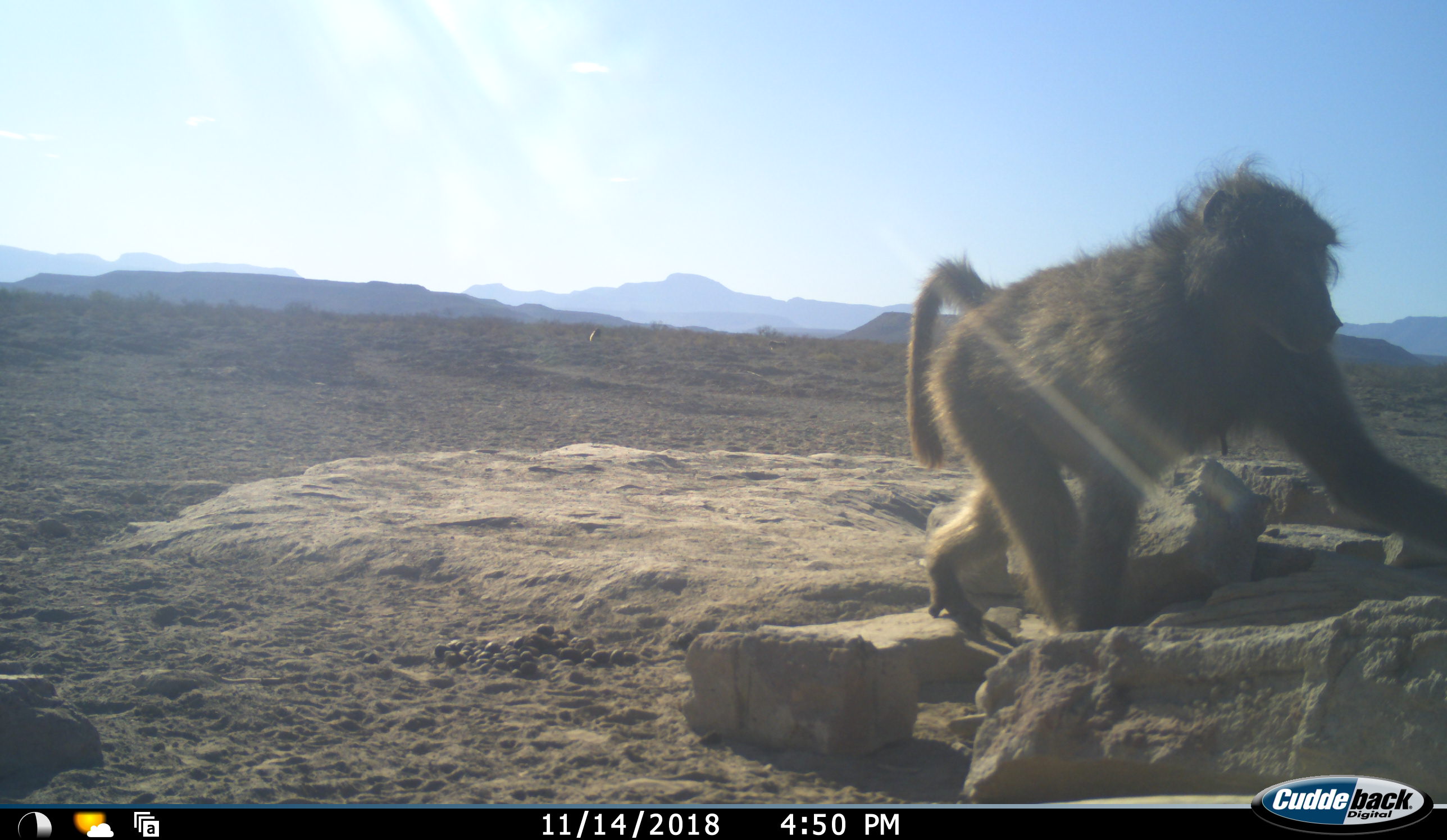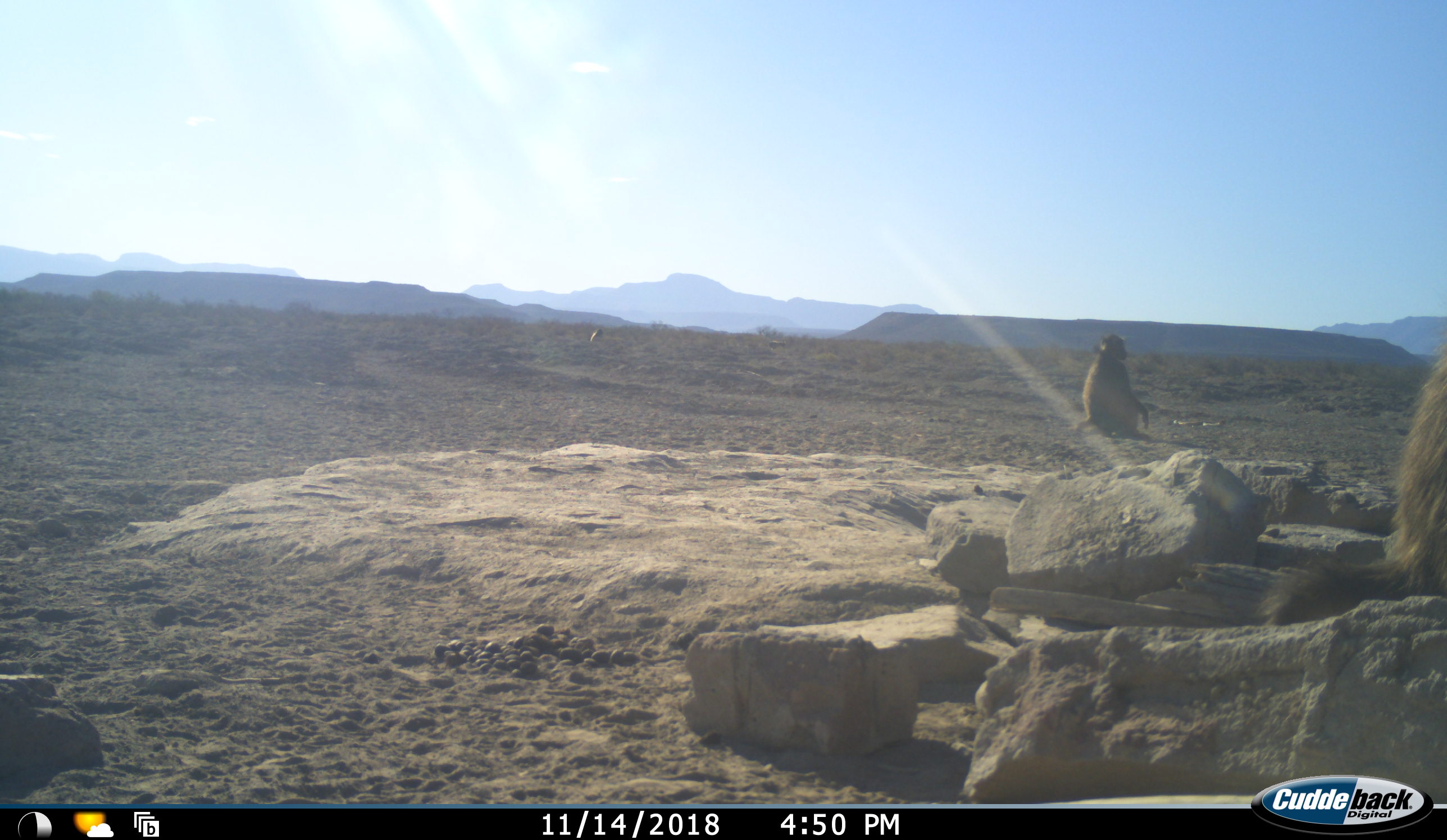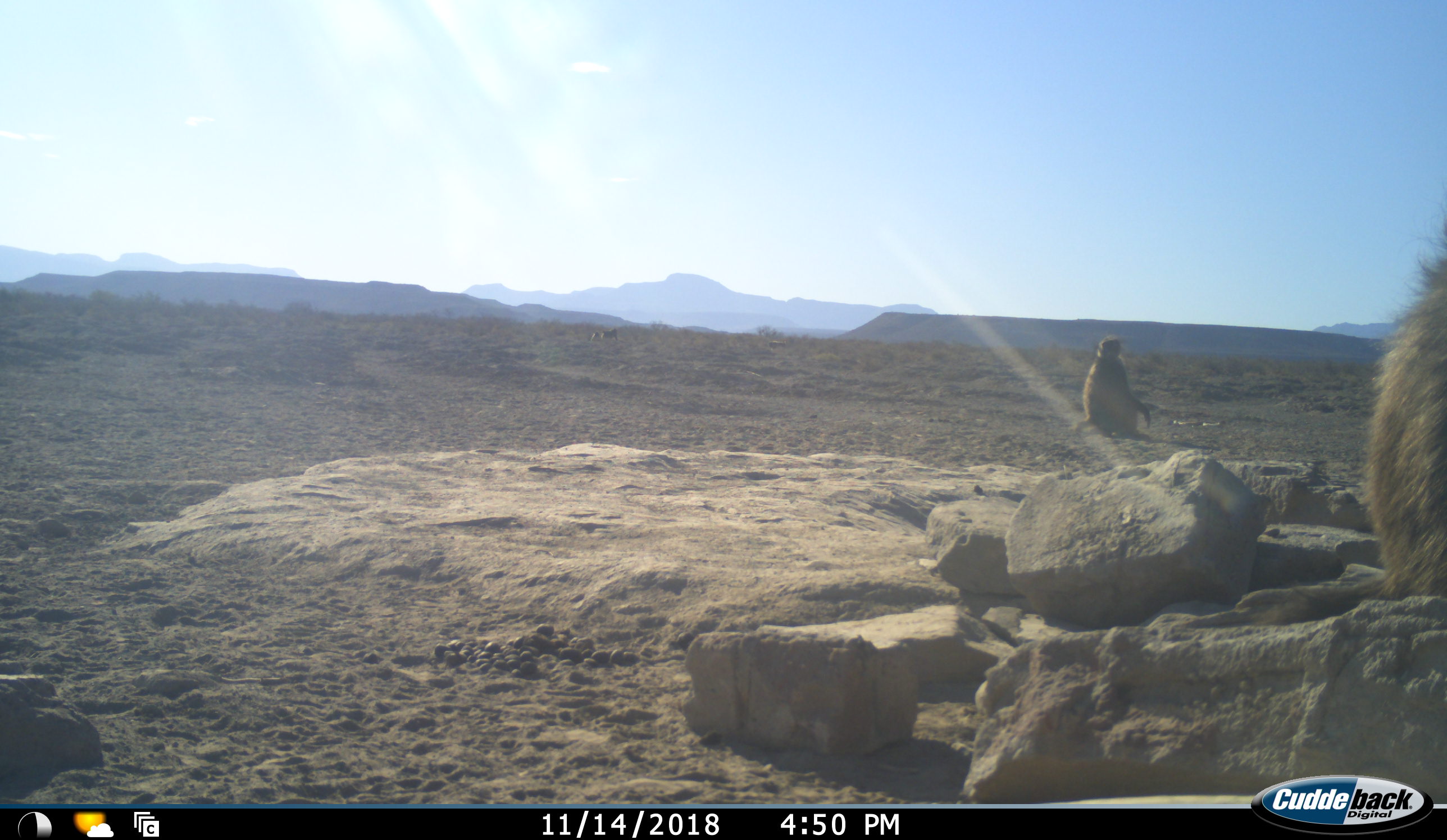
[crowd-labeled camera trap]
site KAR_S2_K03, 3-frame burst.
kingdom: Animalia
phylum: Chordata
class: Mammalia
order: Primates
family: Cercopithecidae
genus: Papio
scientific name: Papio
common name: baboon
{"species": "baboon (Papio)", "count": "2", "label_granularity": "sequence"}